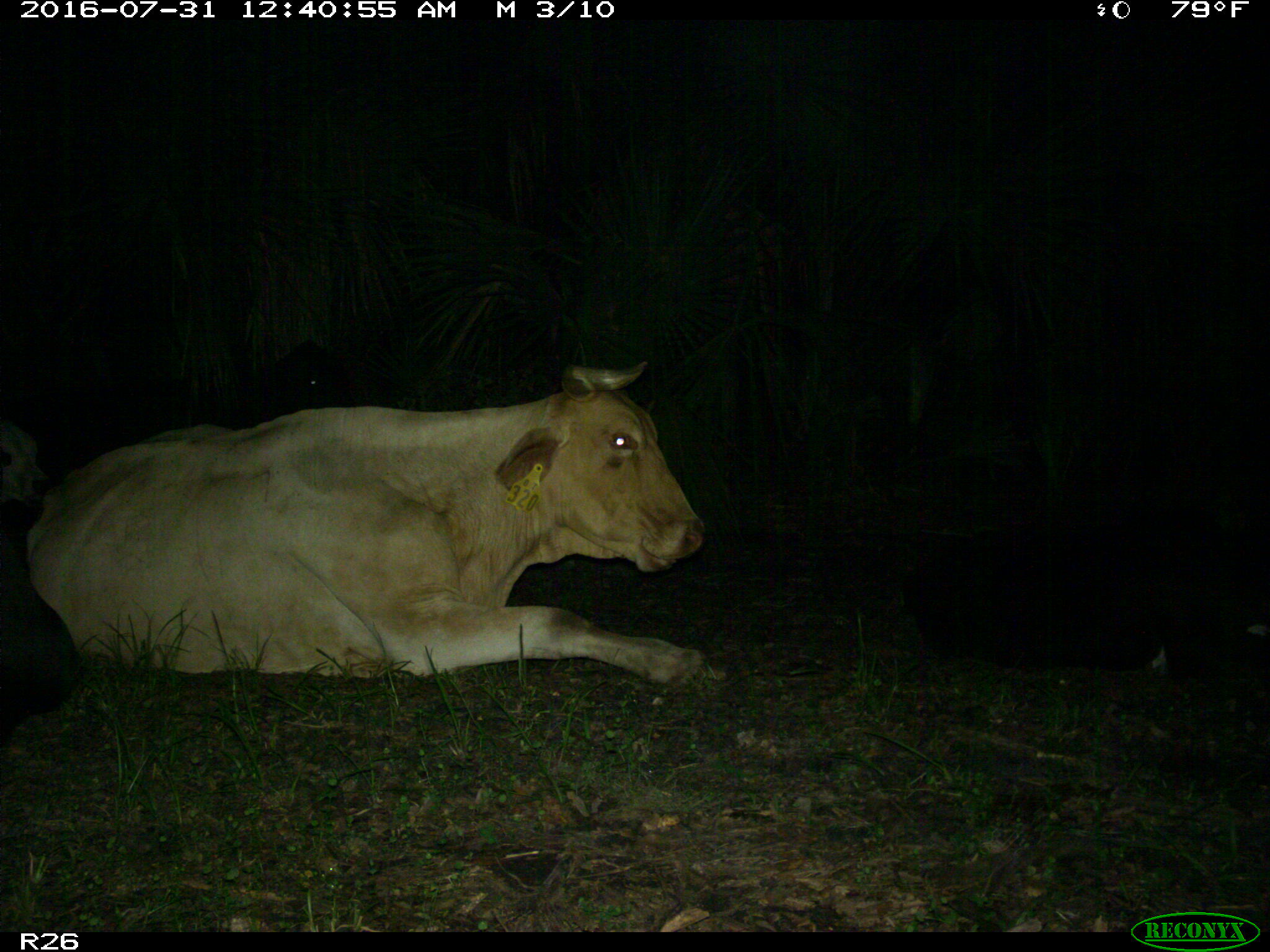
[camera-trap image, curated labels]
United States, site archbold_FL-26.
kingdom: Animalia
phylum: Chordata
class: Mammalia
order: Artiodactyla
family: Bovidae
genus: Bos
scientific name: Bos taurus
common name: domestic cow